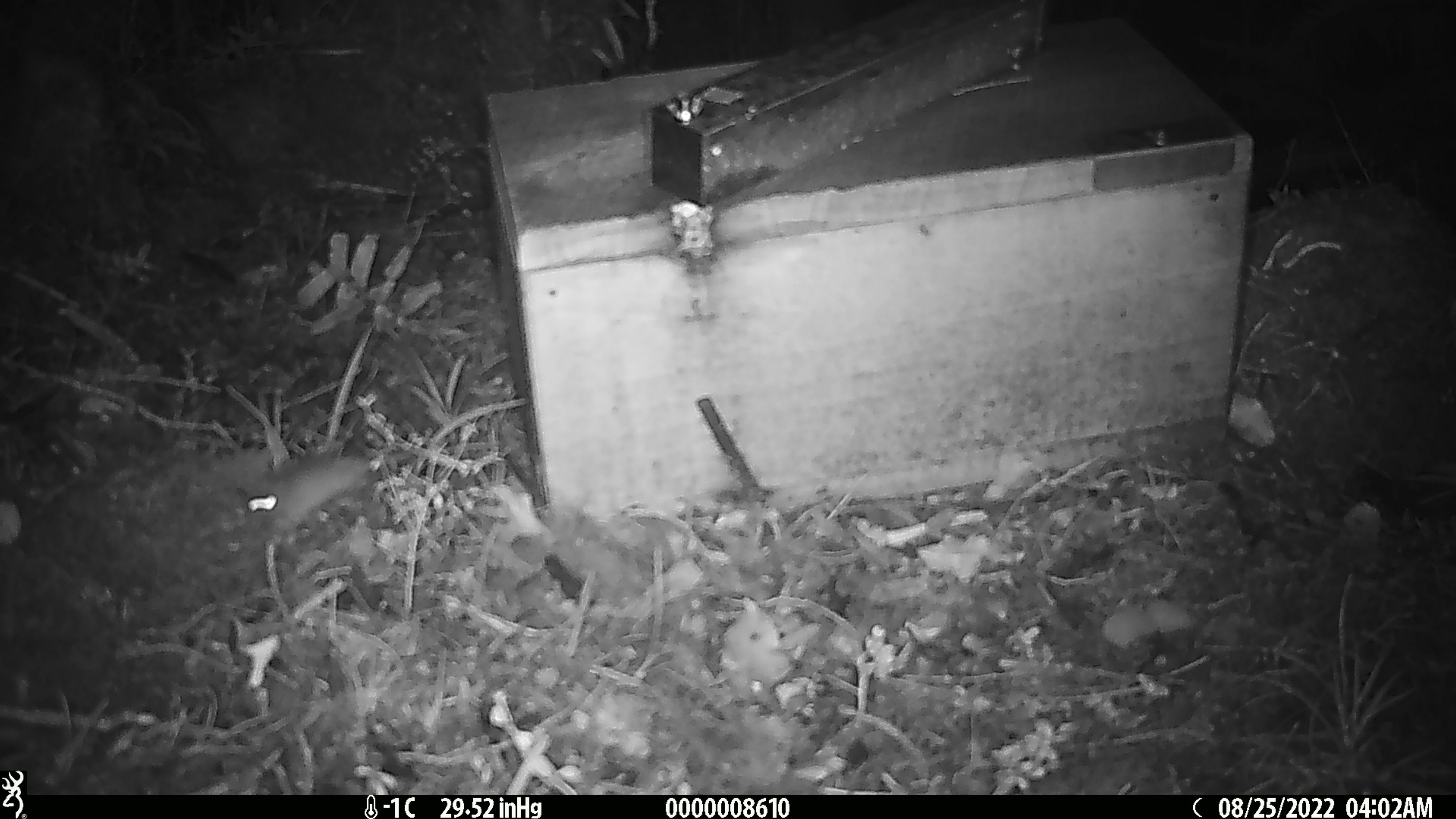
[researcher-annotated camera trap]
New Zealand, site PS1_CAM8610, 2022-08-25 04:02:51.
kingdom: Animalia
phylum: Chordata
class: Mammalia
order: Rodentia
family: Muridae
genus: Mus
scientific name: Mus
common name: mouse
Mouse (Mus).